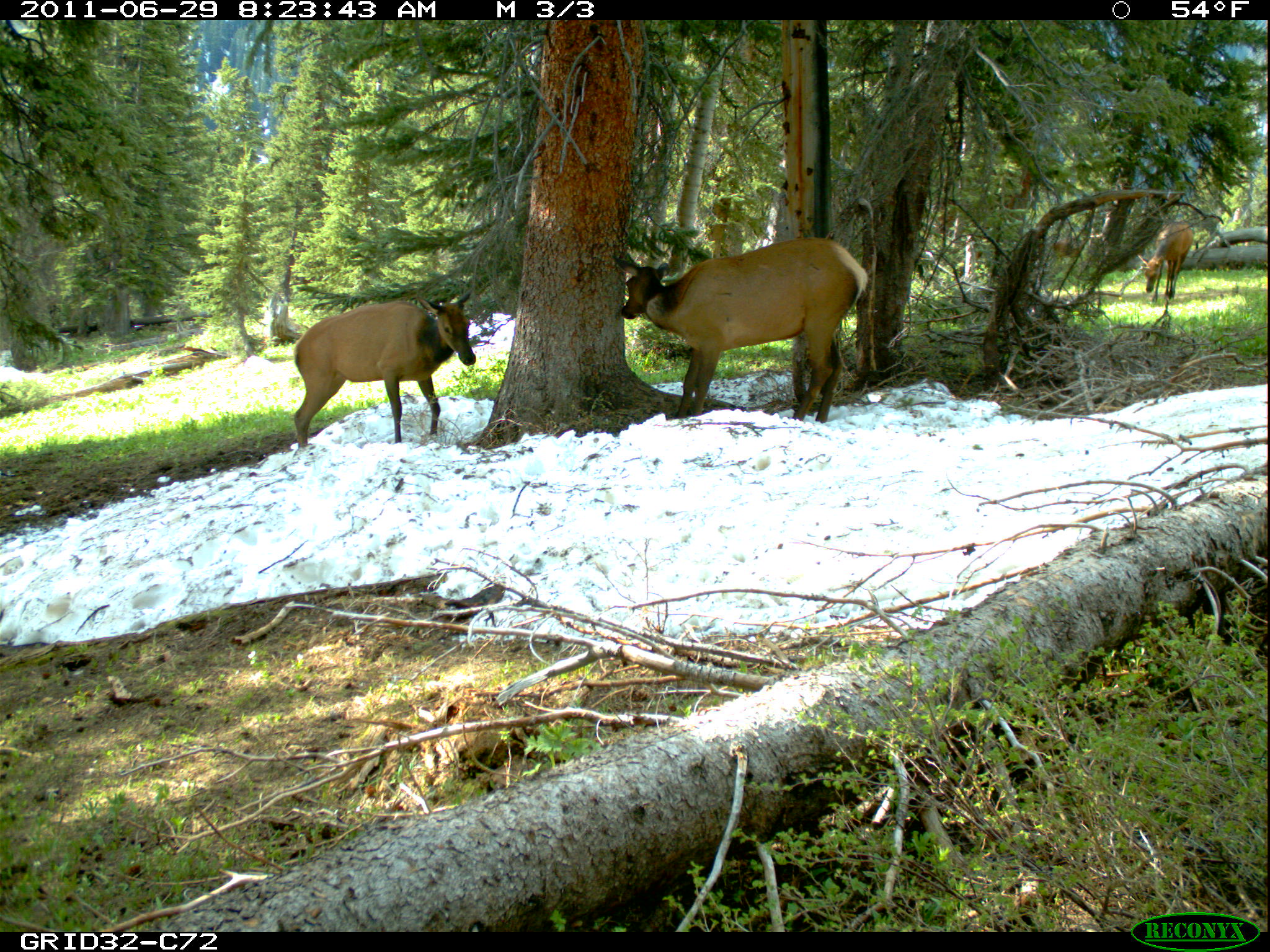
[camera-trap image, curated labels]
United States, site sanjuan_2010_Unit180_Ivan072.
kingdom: Animalia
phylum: Chordata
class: Mammalia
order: Artiodactyla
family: Cervidae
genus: Cervus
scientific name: Cervus elaphus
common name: red deer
Cervus elaphus (red deer).